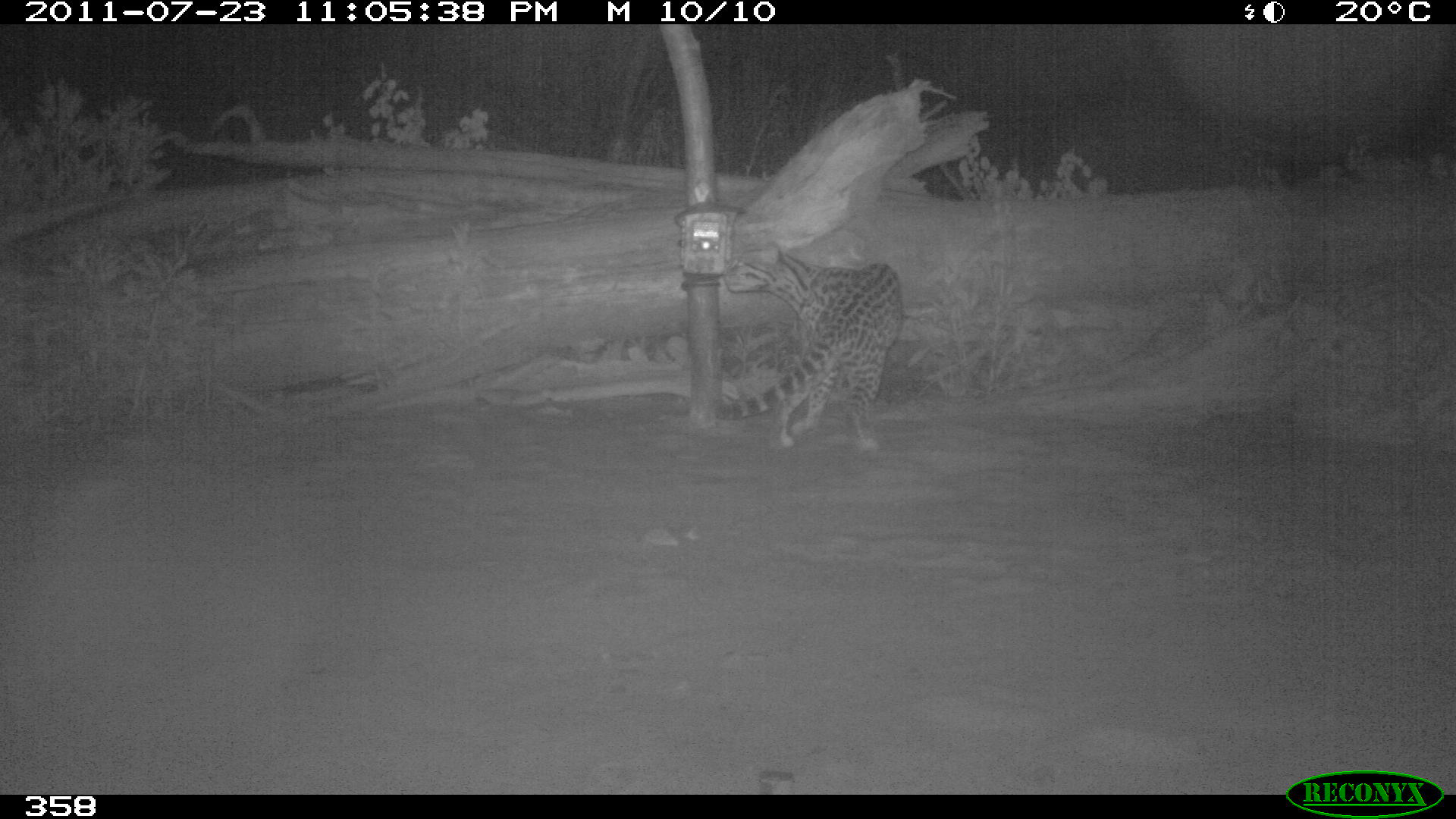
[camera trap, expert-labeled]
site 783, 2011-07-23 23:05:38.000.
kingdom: Animalia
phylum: Chordata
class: Mammalia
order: Carnivora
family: Felidae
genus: Leopardus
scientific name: Leopardus pardalis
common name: ocelot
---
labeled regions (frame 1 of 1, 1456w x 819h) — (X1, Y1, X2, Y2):
leopardus pardalis: (712, 239, 903, 451)